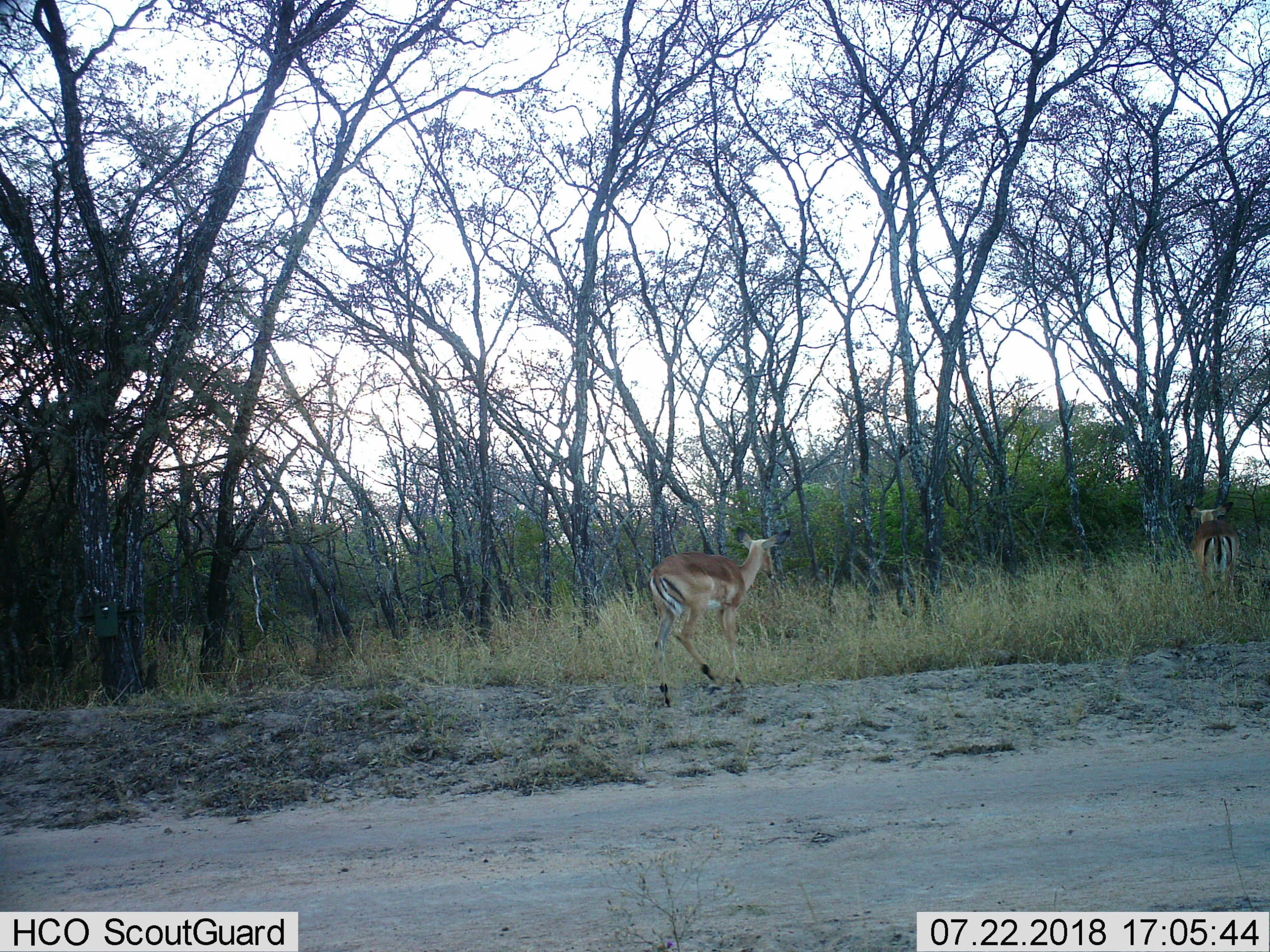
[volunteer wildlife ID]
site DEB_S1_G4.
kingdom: Animalia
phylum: Chordata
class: Mammalia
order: Artiodactyla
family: Bovidae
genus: Aepyceros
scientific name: Aepyceros melampus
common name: impala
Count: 2.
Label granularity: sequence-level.